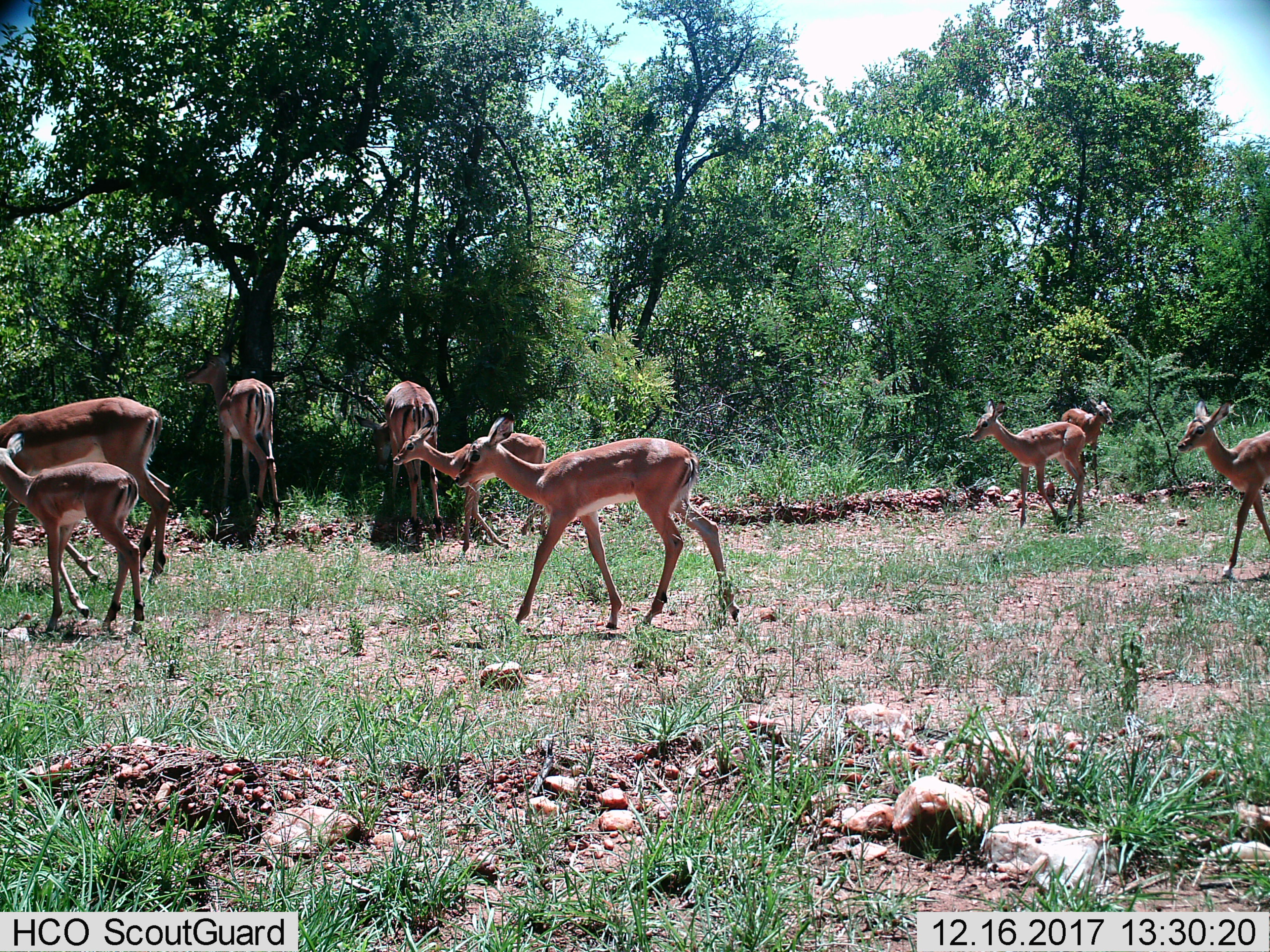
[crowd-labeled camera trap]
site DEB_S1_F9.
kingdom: Animalia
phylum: Chordata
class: Mammalia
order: Artiodactyla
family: Bovidae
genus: Aepyceros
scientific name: Aepyceros melampus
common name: impala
Impala (Aepyceros melampus), count 9. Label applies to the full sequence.